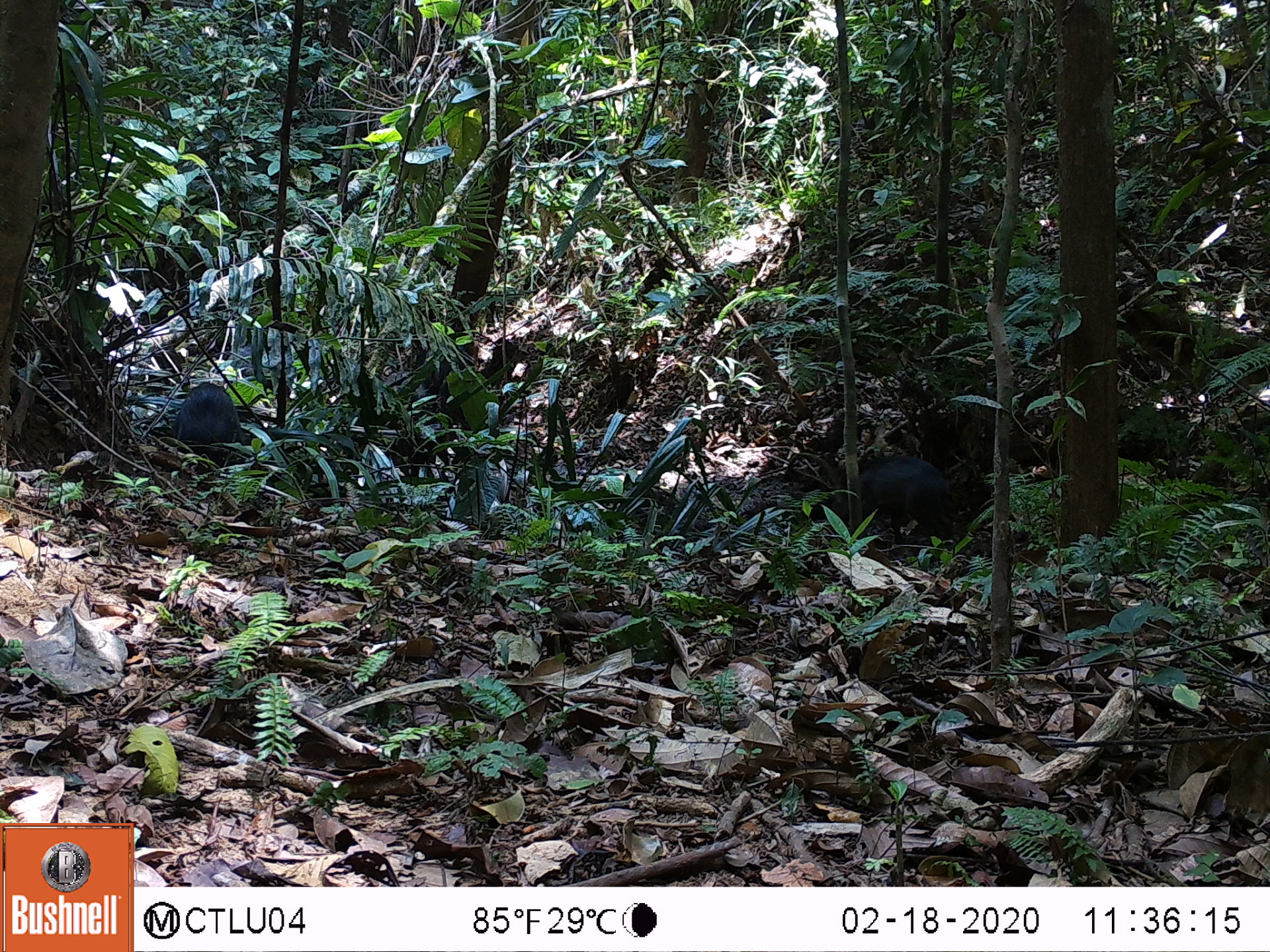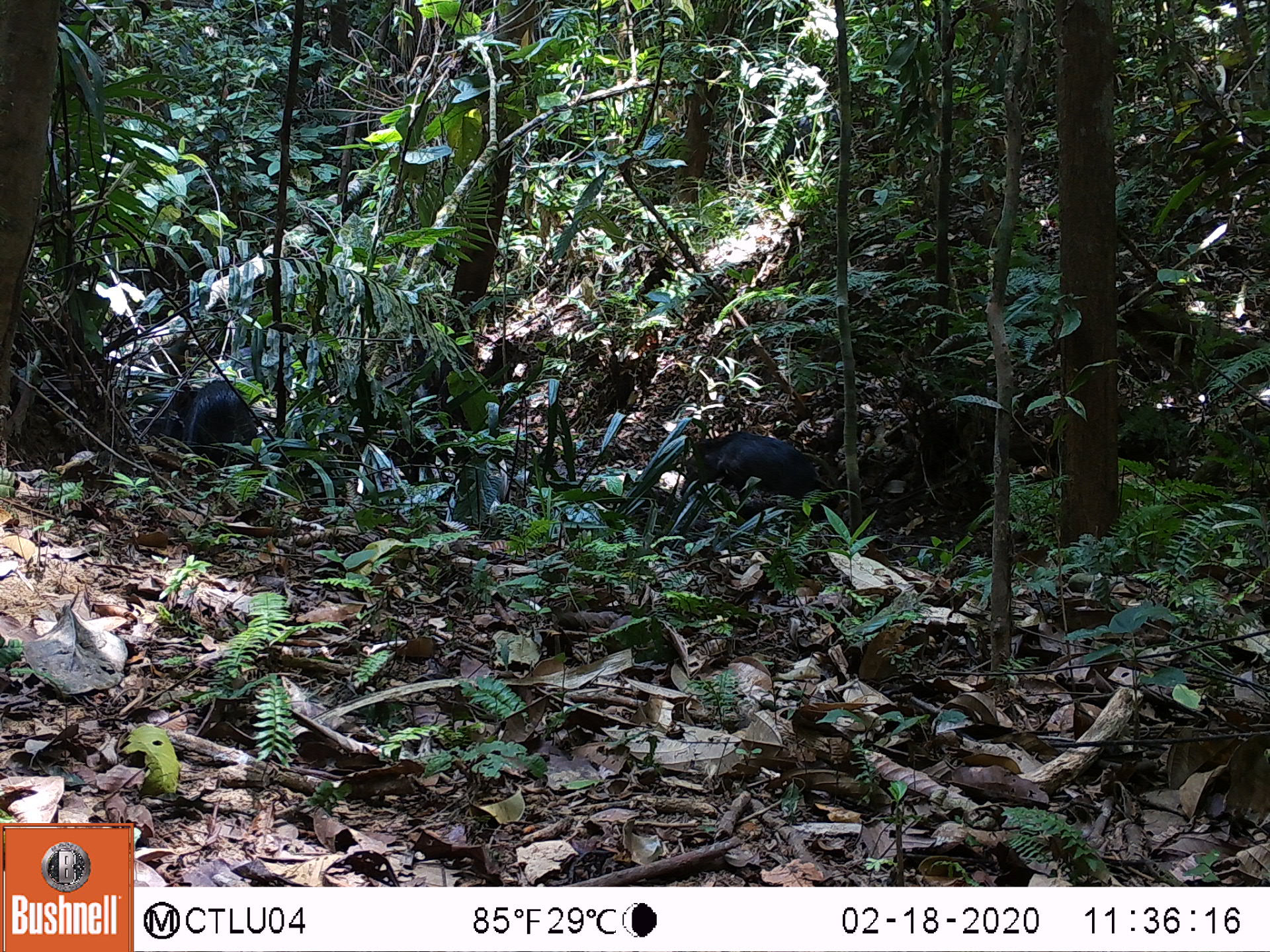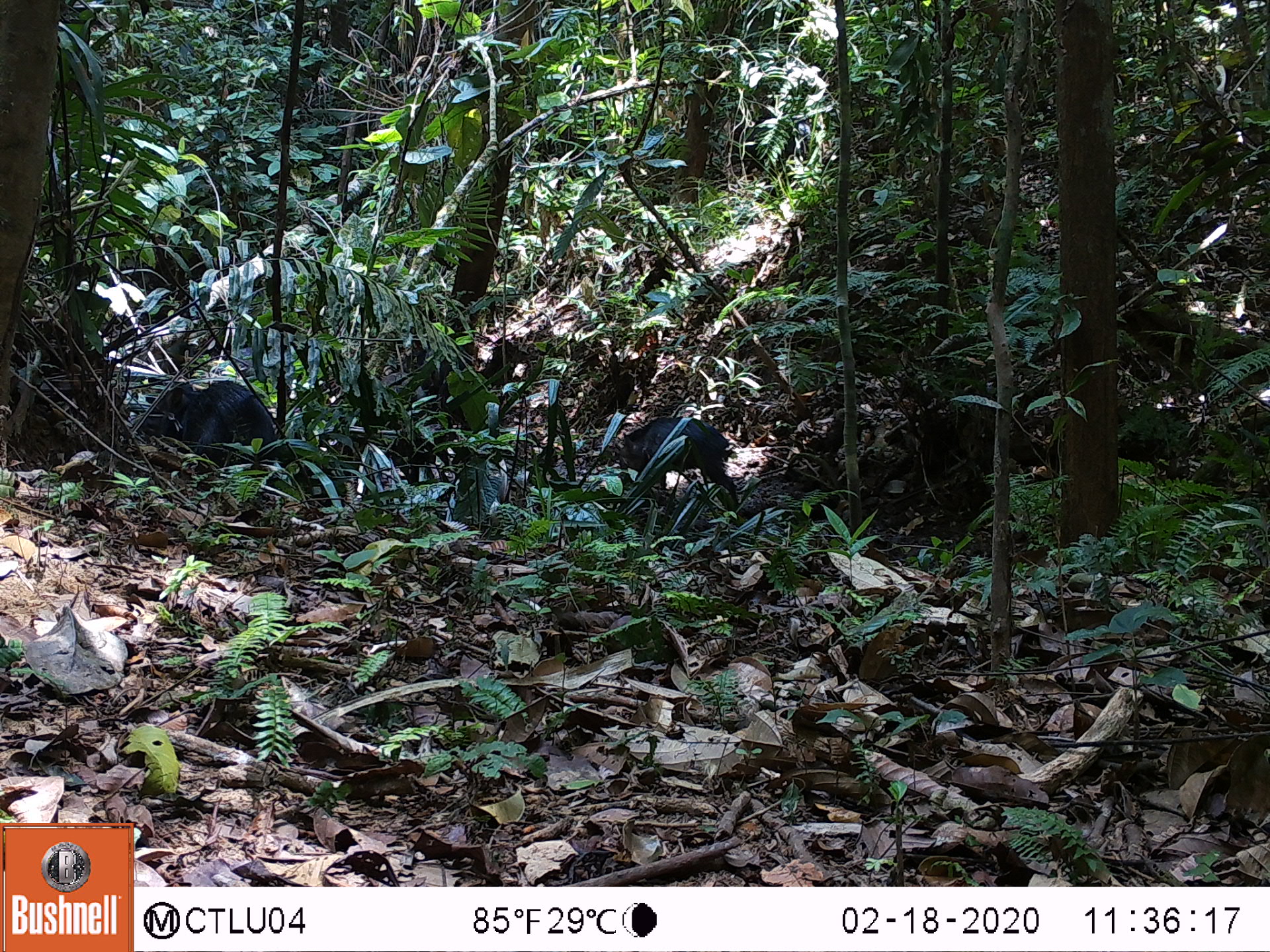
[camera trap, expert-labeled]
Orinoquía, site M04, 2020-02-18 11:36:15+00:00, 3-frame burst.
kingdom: Animalia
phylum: Chordata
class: Mammalia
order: Artiodactyla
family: Tayassuidae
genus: Pecari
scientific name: Pecari tajacu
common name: collared peccary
Collared peccary (Pecari tajacu).